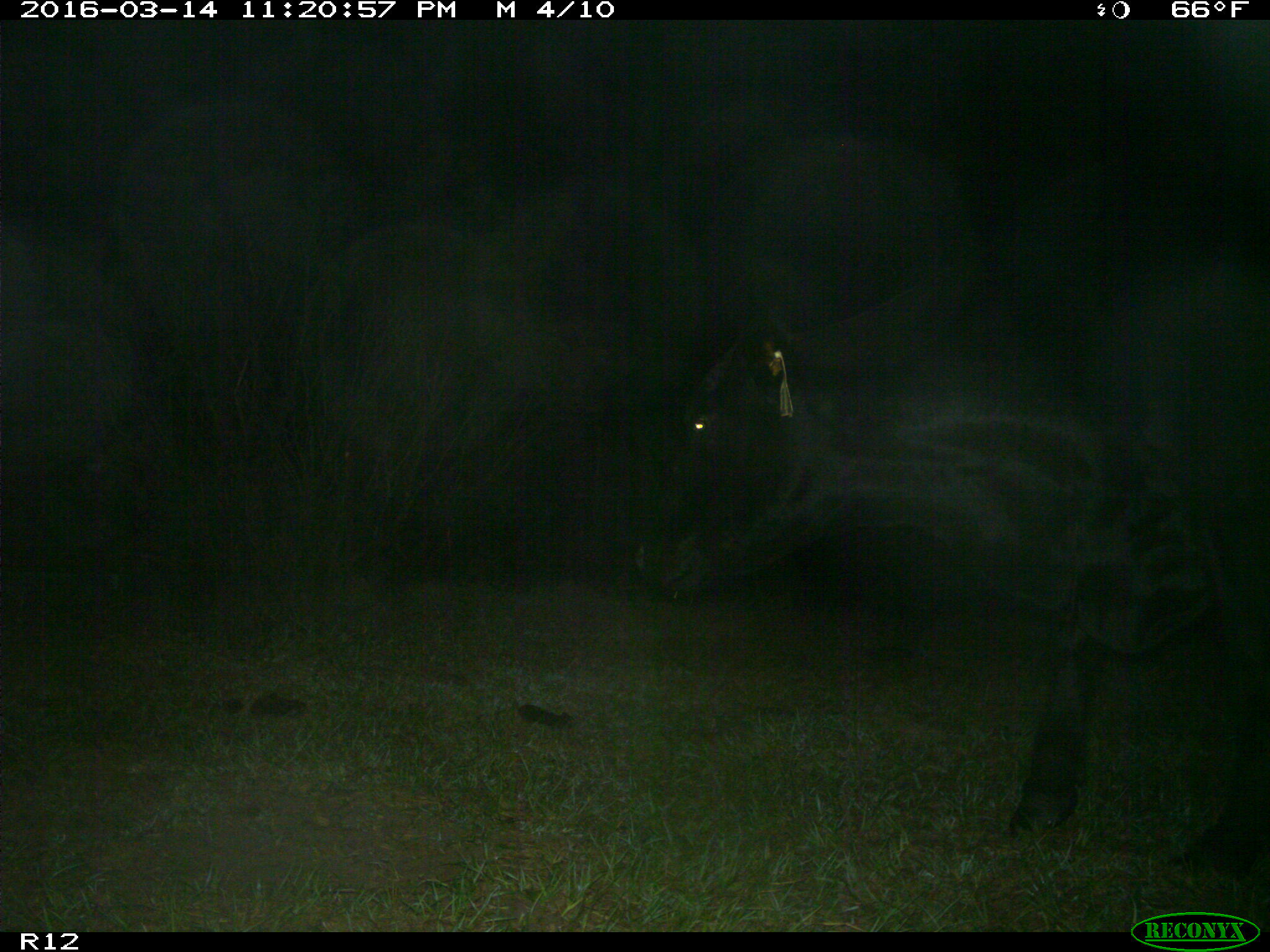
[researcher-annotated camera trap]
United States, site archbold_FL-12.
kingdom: Animalia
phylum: Chordata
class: Mammalia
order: Artiodactyla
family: Bovidae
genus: Bos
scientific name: Bos taurus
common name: domestic cow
Bos taurus (domestic cow).